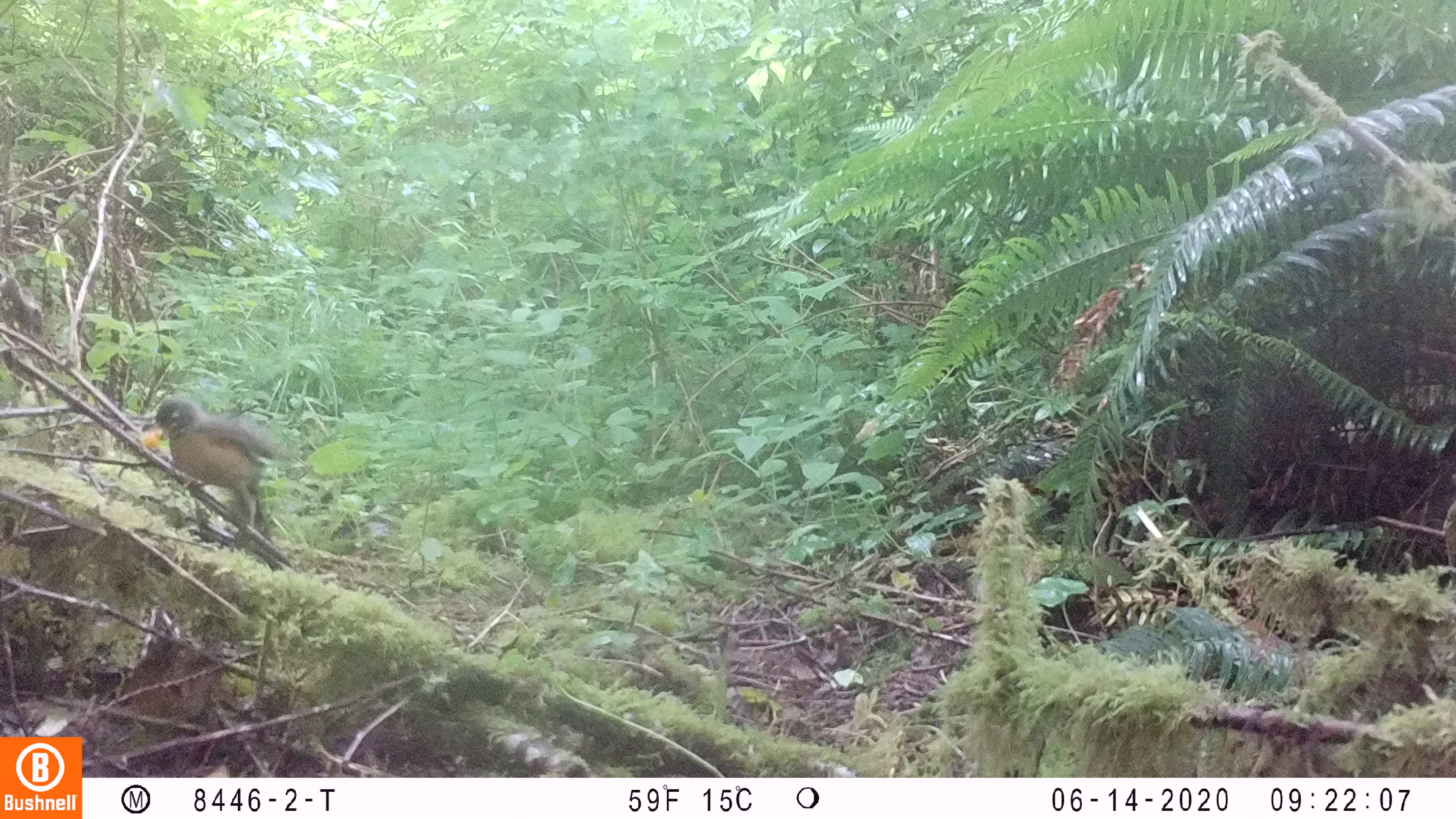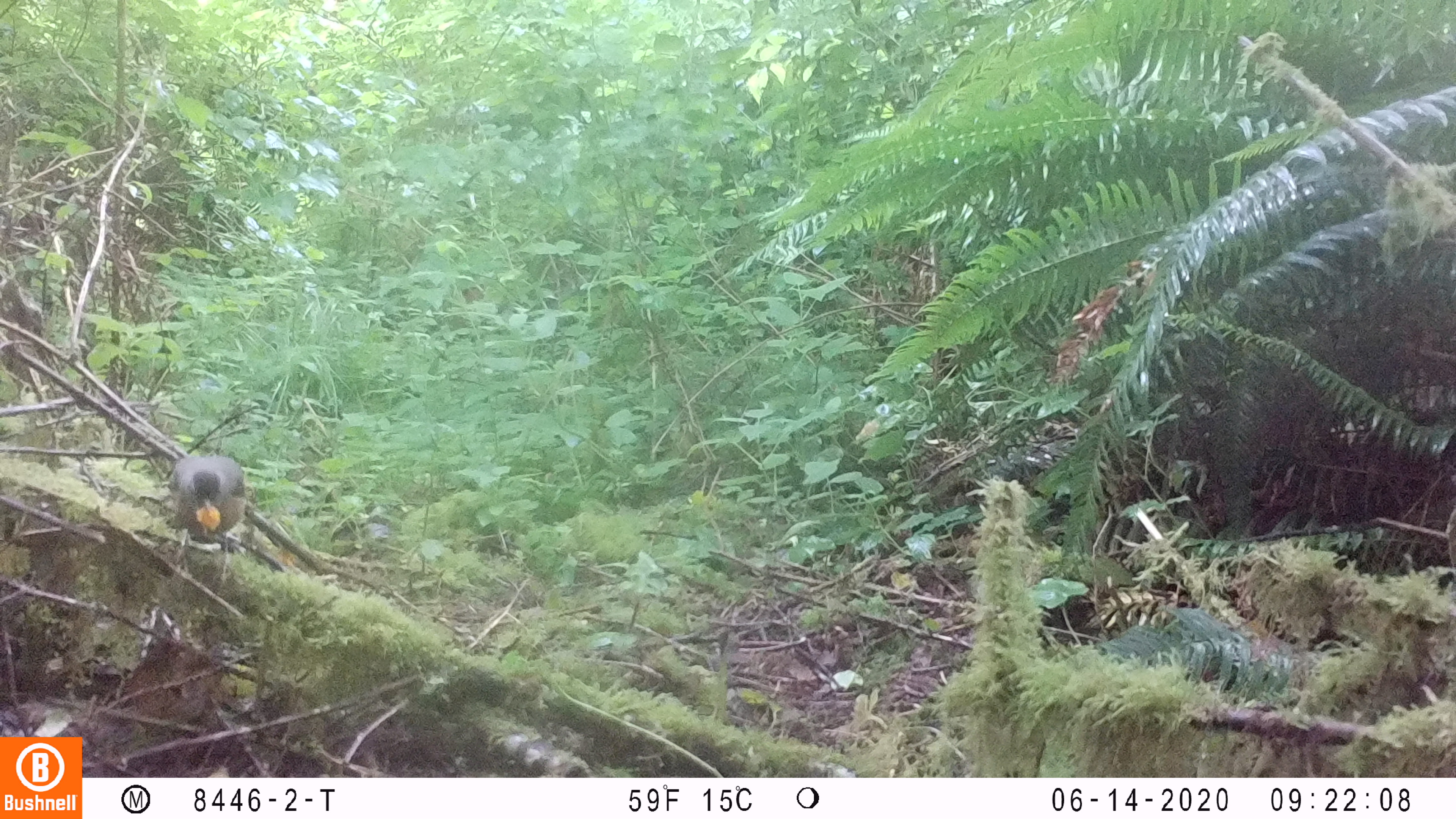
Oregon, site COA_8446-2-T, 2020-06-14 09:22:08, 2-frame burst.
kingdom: Animalia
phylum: Chordata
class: Aves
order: Passeriformes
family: Turdidae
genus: Turdus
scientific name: Turdus migratorius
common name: american robin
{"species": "american robin (Turdus migratorius)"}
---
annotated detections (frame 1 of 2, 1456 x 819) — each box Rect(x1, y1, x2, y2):
american robin: Rect(129, 376, 307, 558)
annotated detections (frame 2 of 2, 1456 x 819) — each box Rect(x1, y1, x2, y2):
american robin: Rect(157, 441, 257, 586)